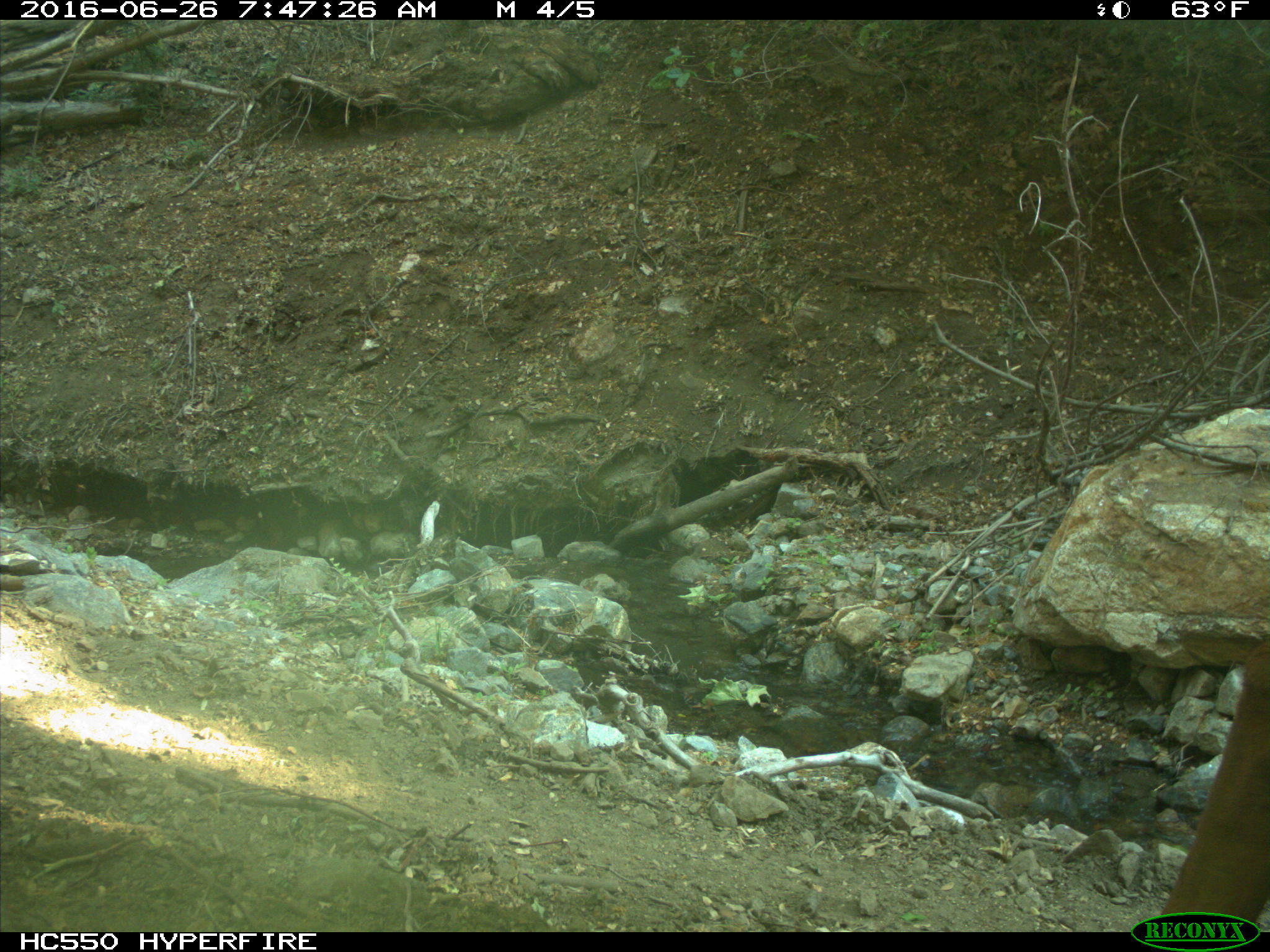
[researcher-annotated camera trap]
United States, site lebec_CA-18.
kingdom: Animalia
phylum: Chordata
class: Mammalia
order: Artiodactyla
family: Bovidae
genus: Bos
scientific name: Bos taurus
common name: domestic cow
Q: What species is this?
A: Bos taurus (domestic cow).